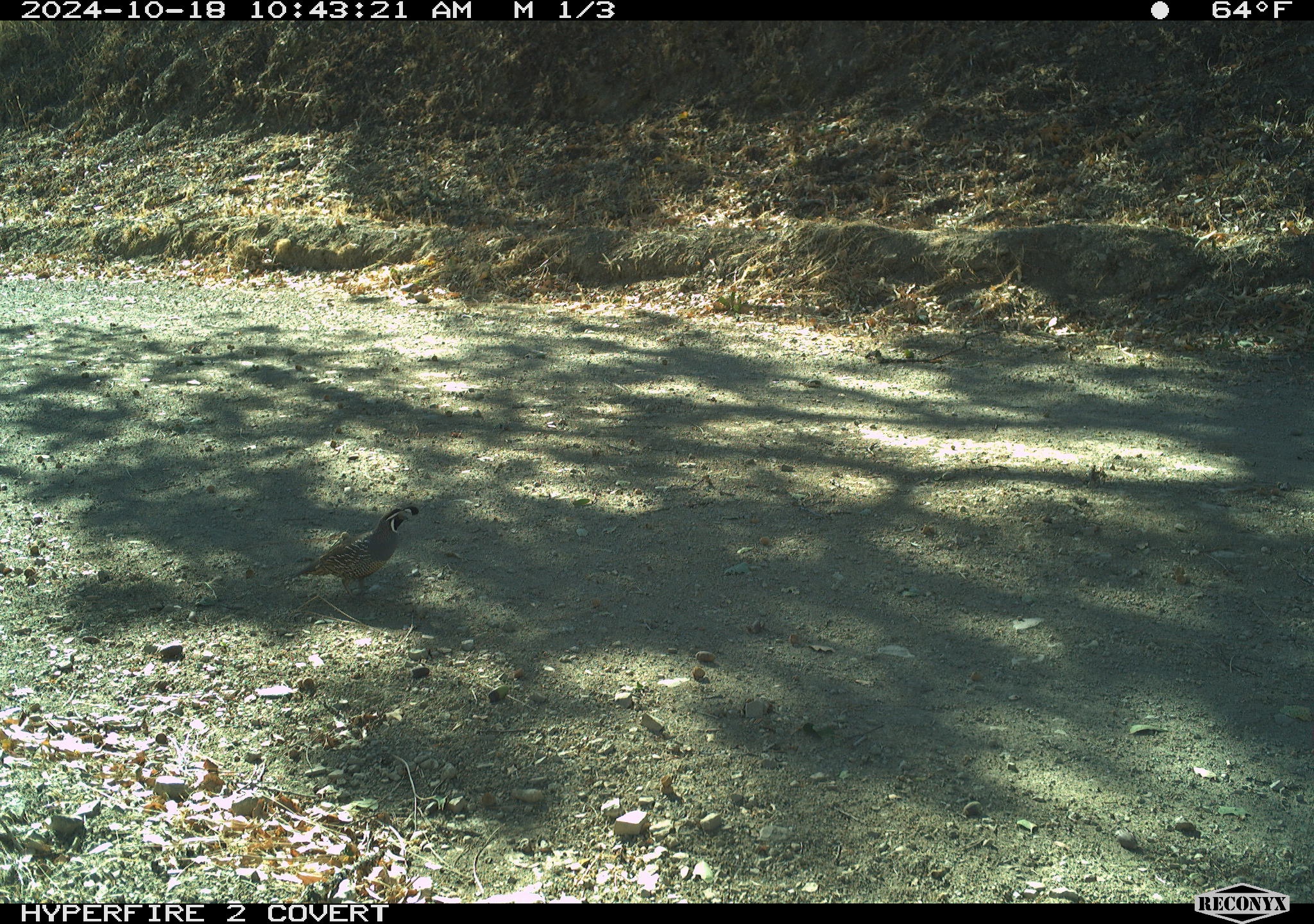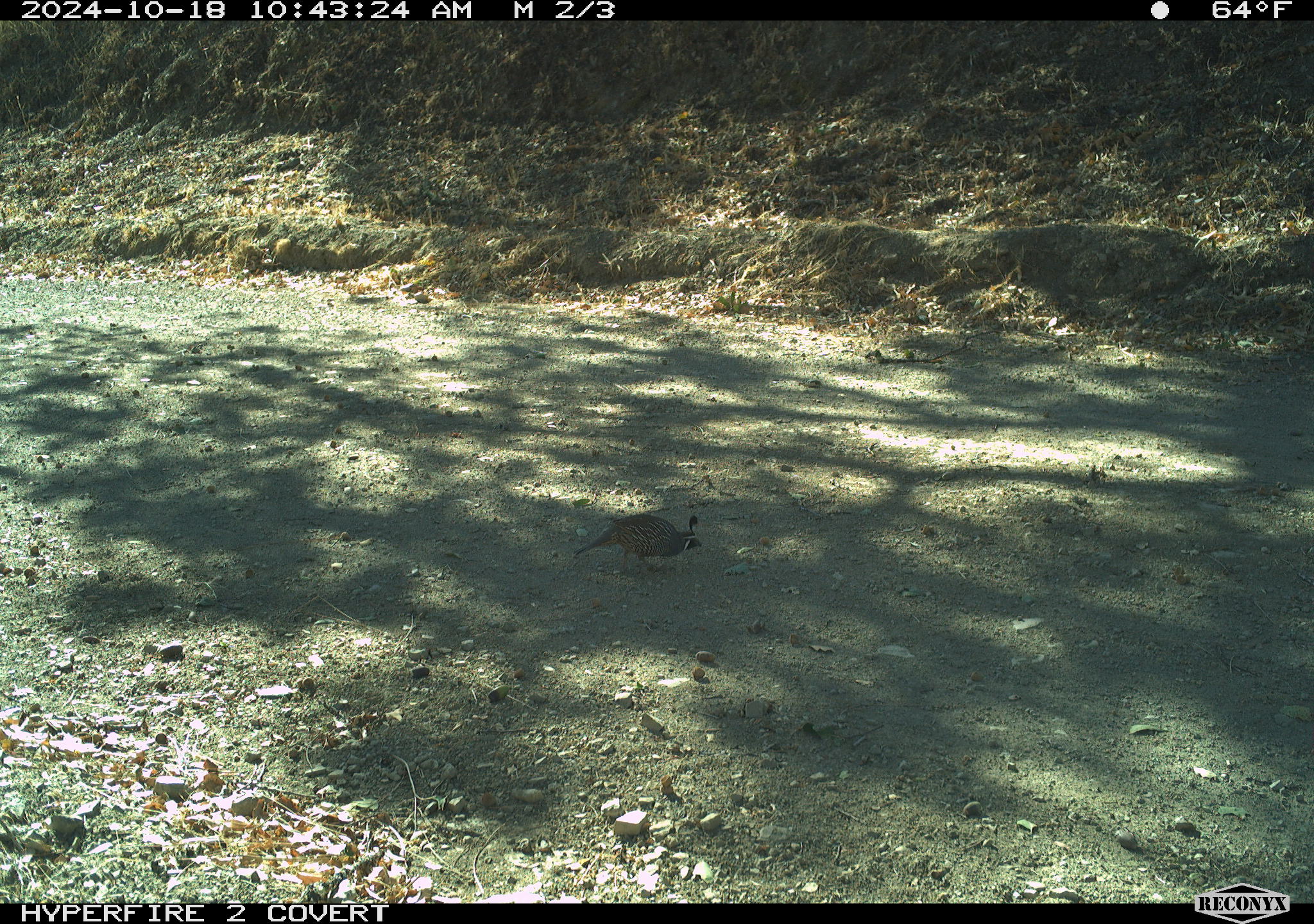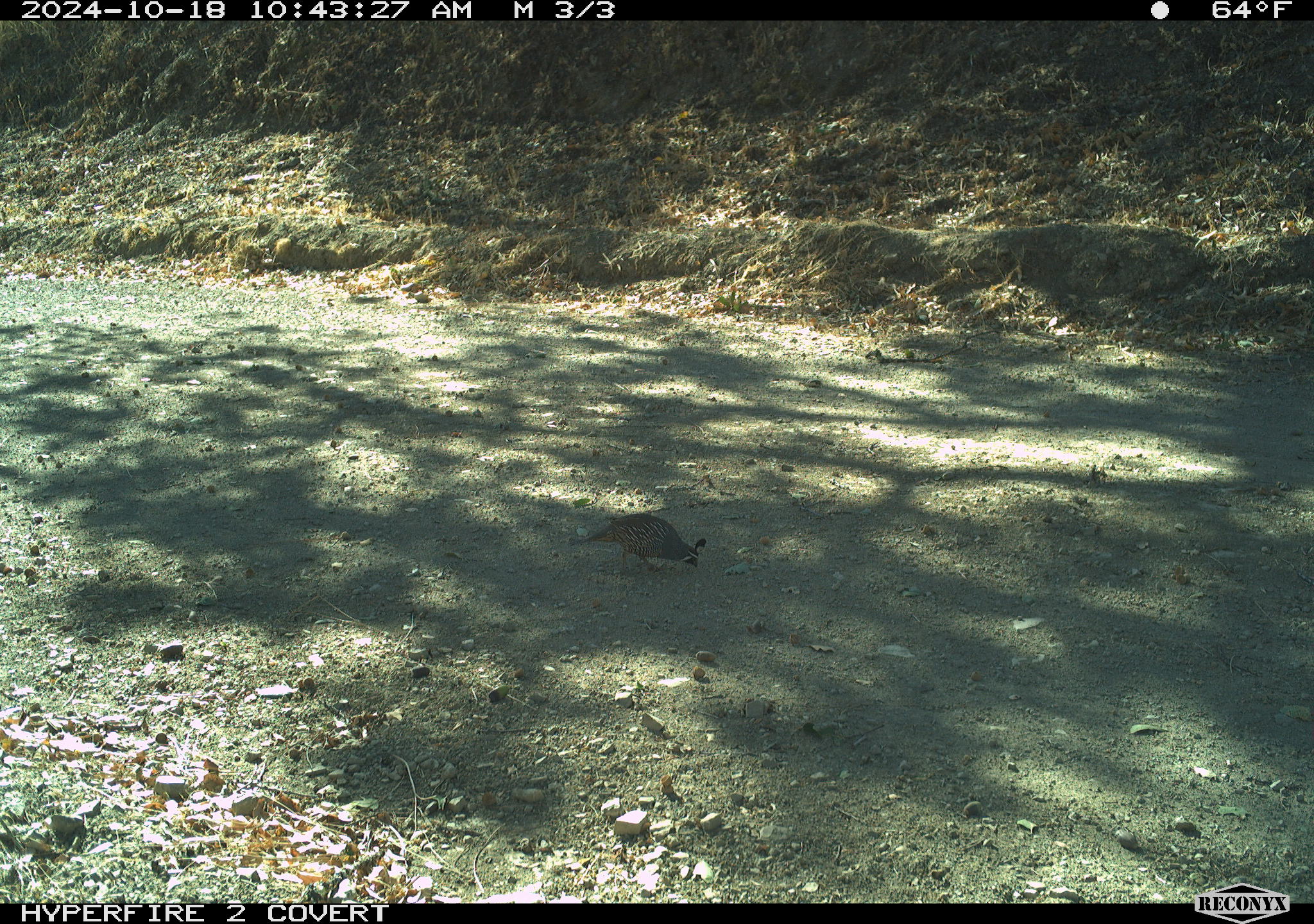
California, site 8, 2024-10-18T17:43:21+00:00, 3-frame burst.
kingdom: Animalia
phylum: Chordata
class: Aves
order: Galliformes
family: Odontophoridae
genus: Callipepla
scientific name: Callipepla californica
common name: california quail